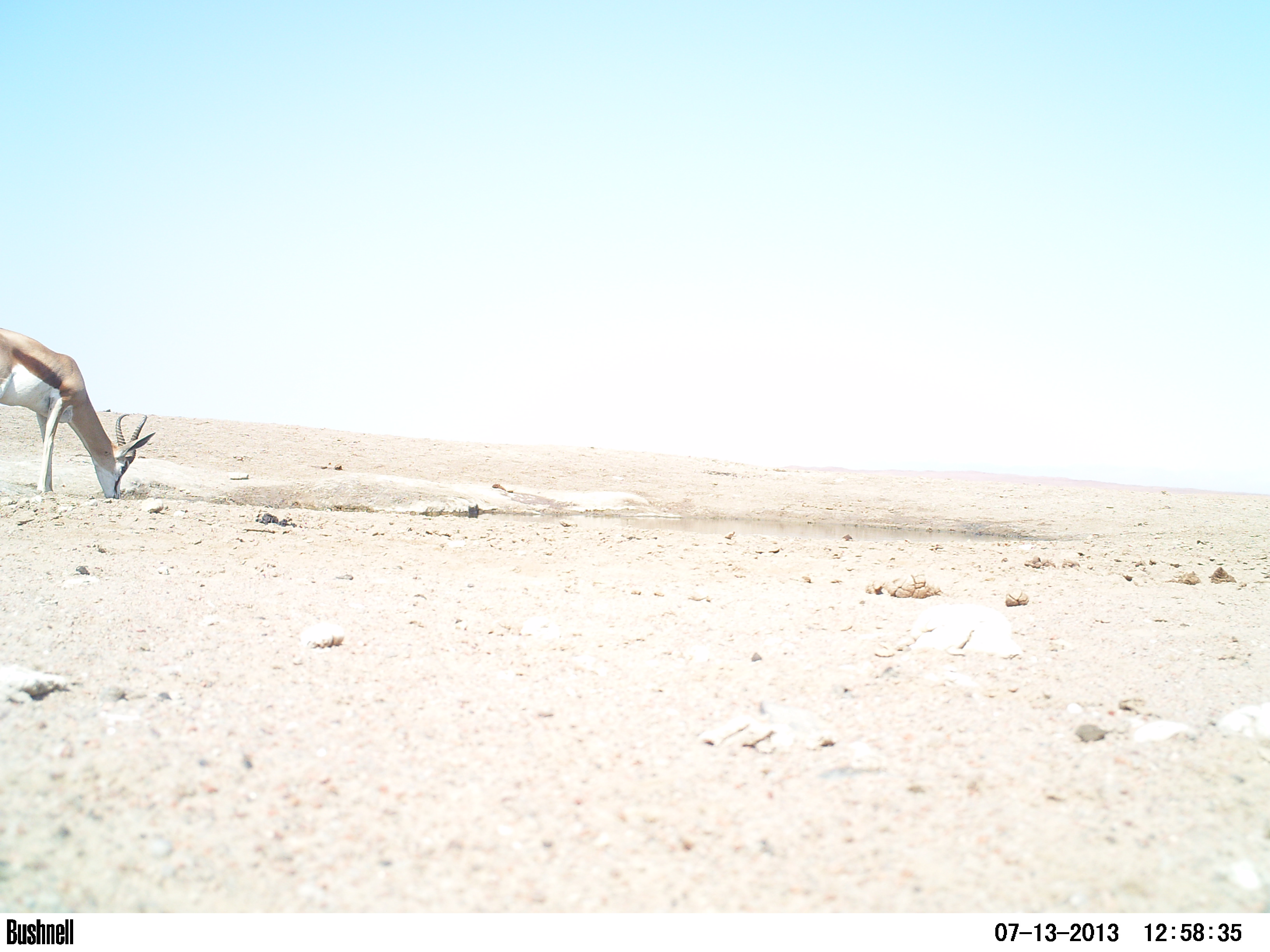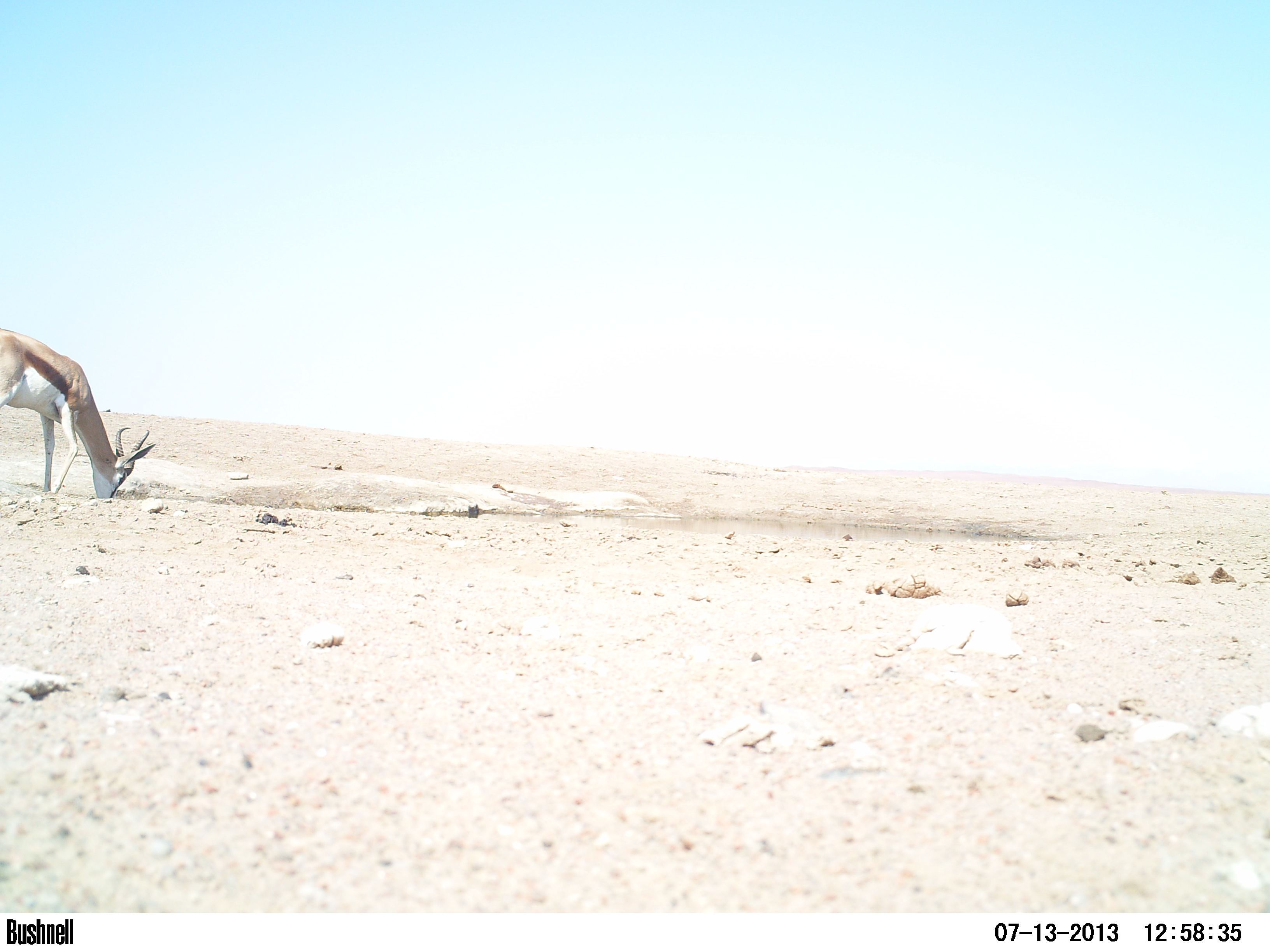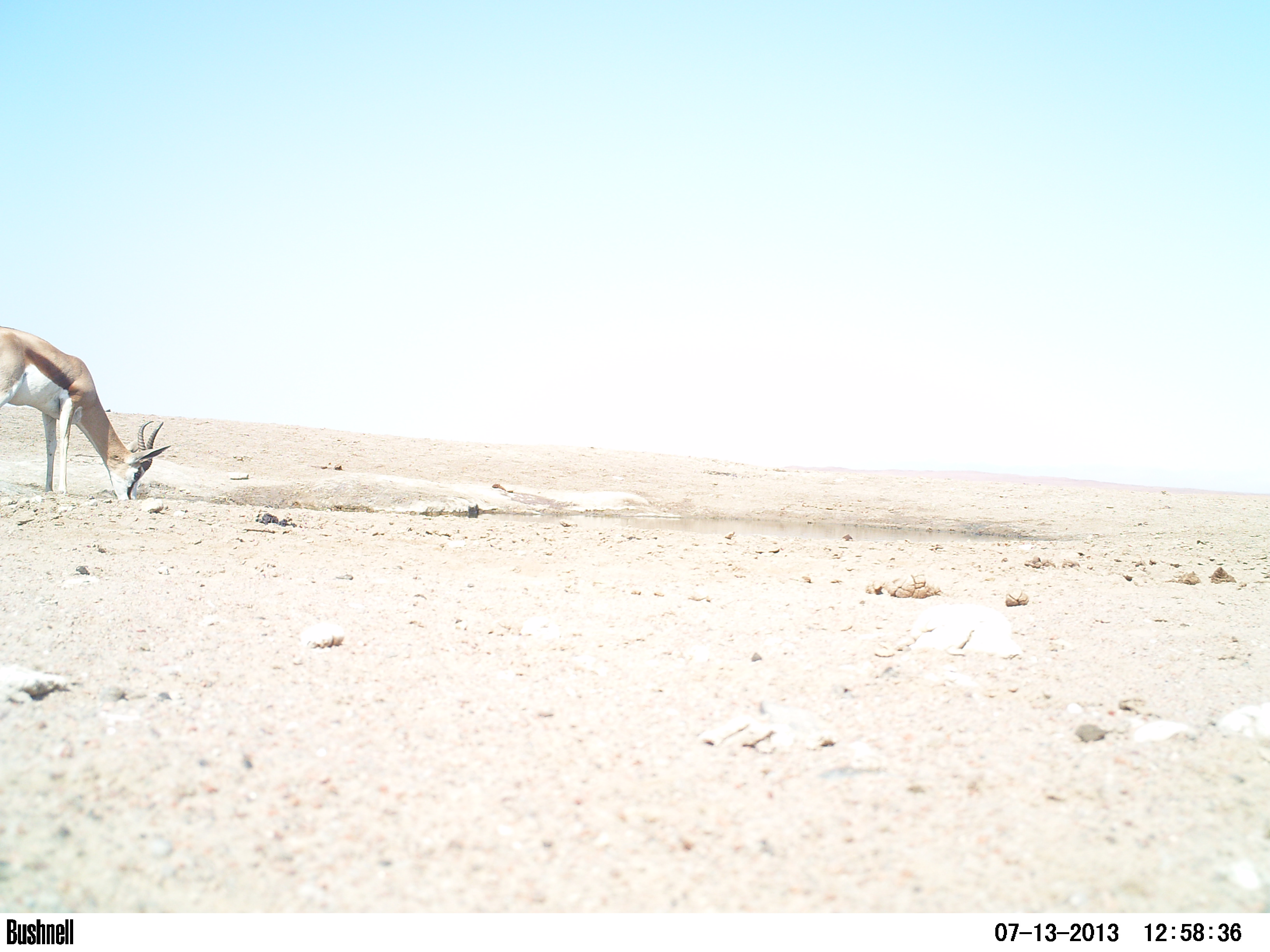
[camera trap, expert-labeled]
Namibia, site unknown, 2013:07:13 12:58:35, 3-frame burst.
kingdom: Animalia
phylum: Chordata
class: Mammalia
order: Artiodactyla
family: Bovidae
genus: Antidorcas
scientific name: Antidorcas marsupialis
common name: springbok